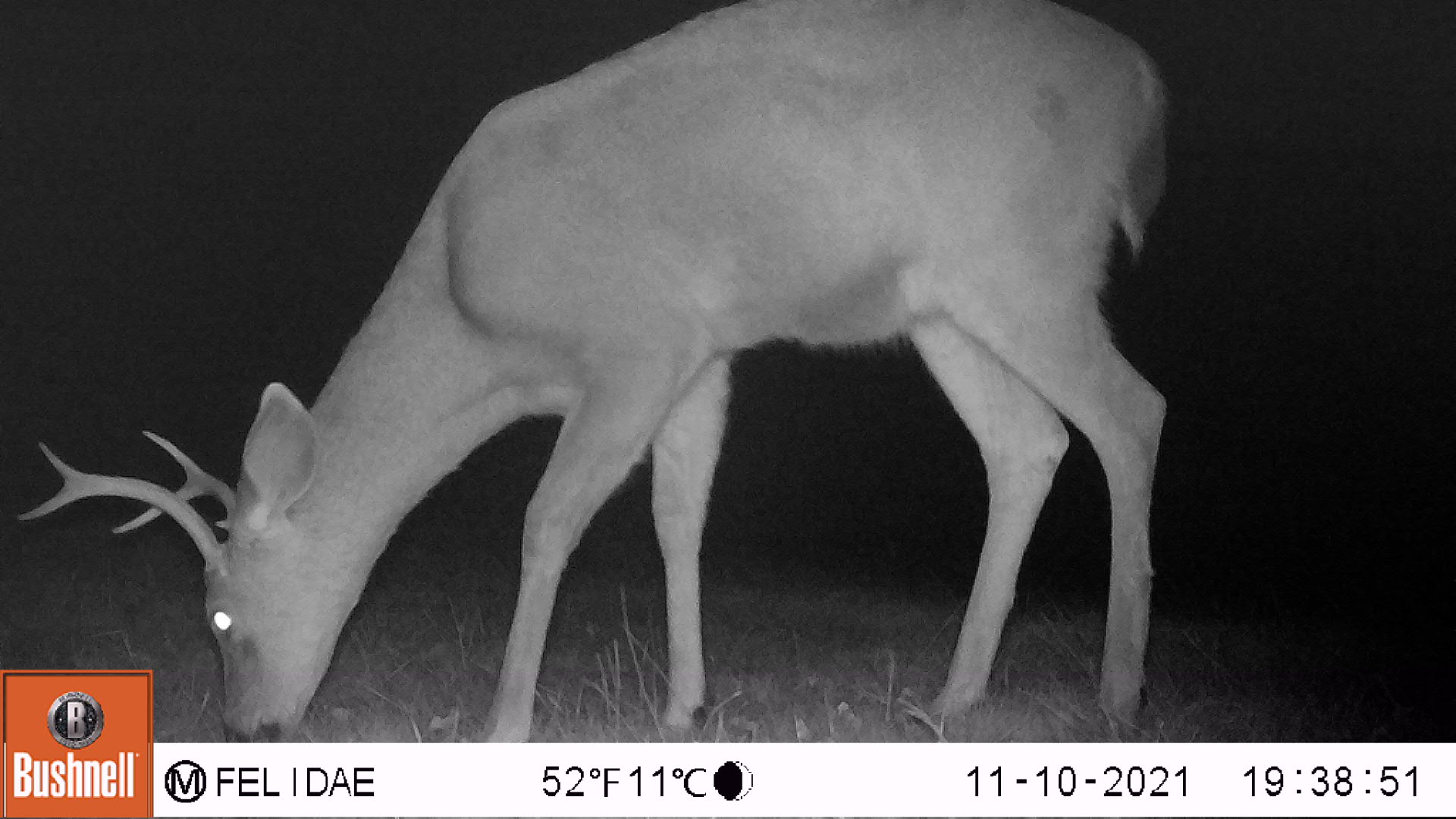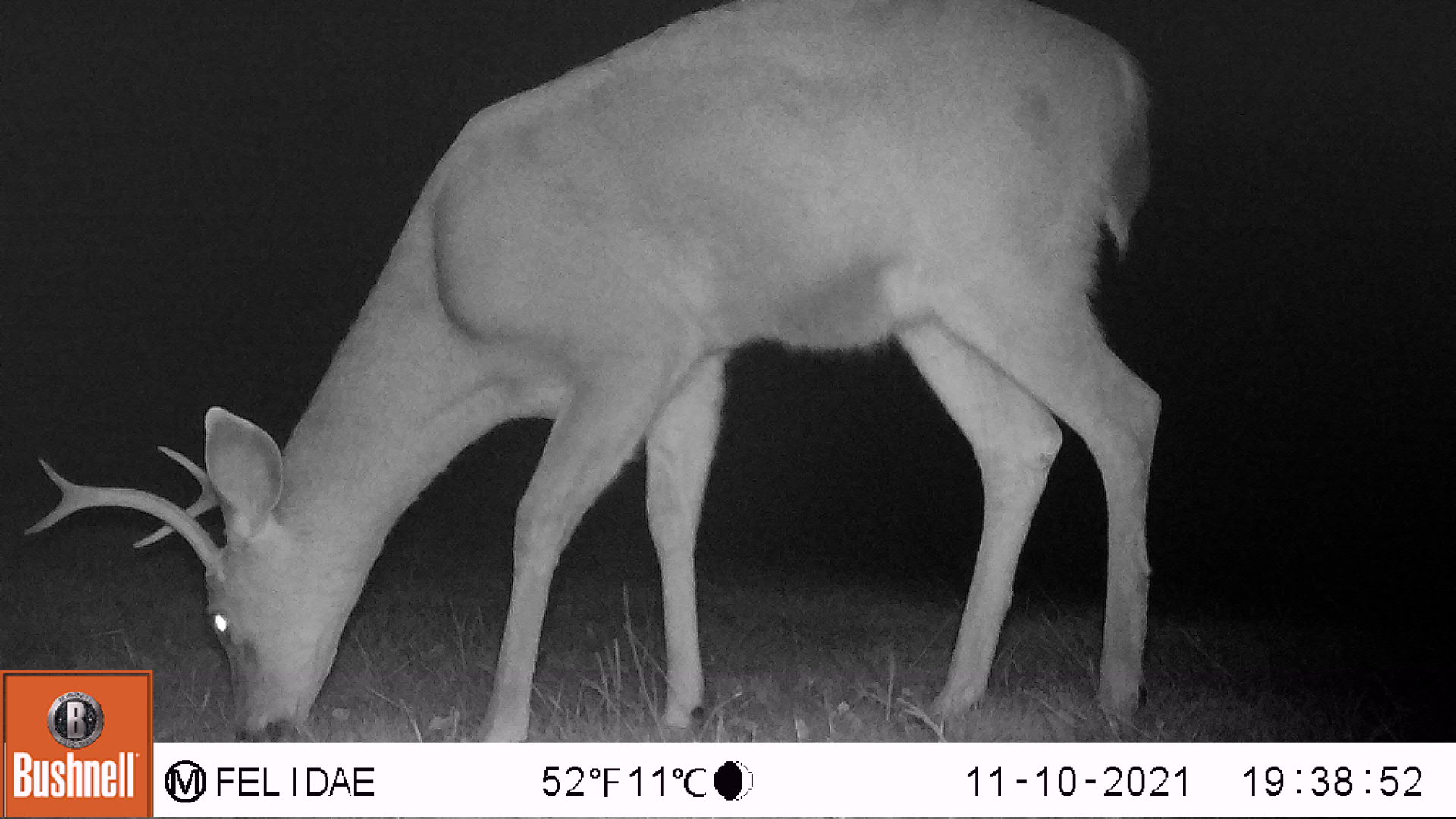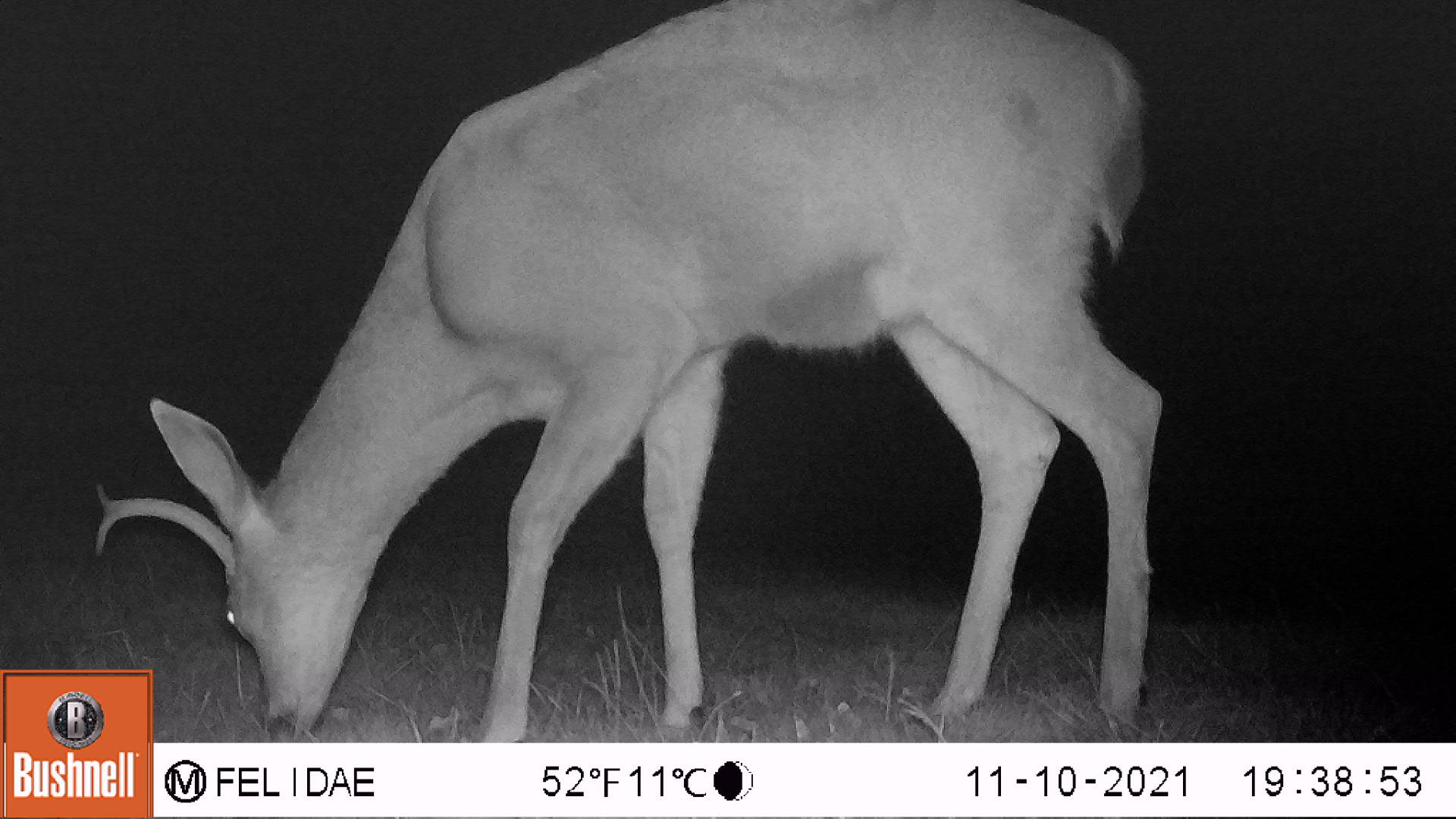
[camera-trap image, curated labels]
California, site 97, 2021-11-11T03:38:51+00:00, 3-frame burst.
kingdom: Animalia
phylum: Chordata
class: Mammalia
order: Artiodactyla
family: Cervidae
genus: Odocoileus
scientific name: Odocoileus hemionus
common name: mule deer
Mule deer (Odocoileus hemionus).